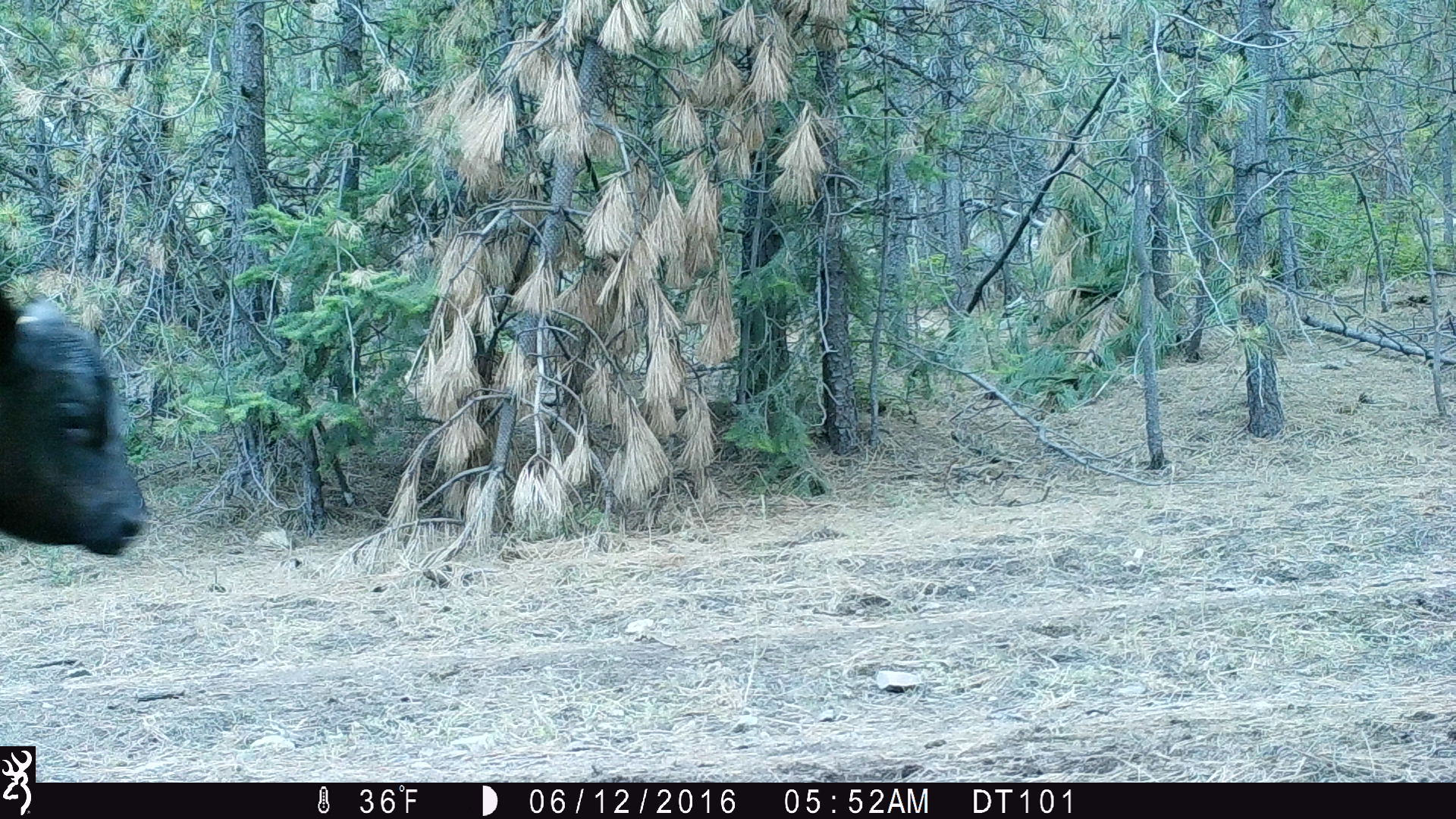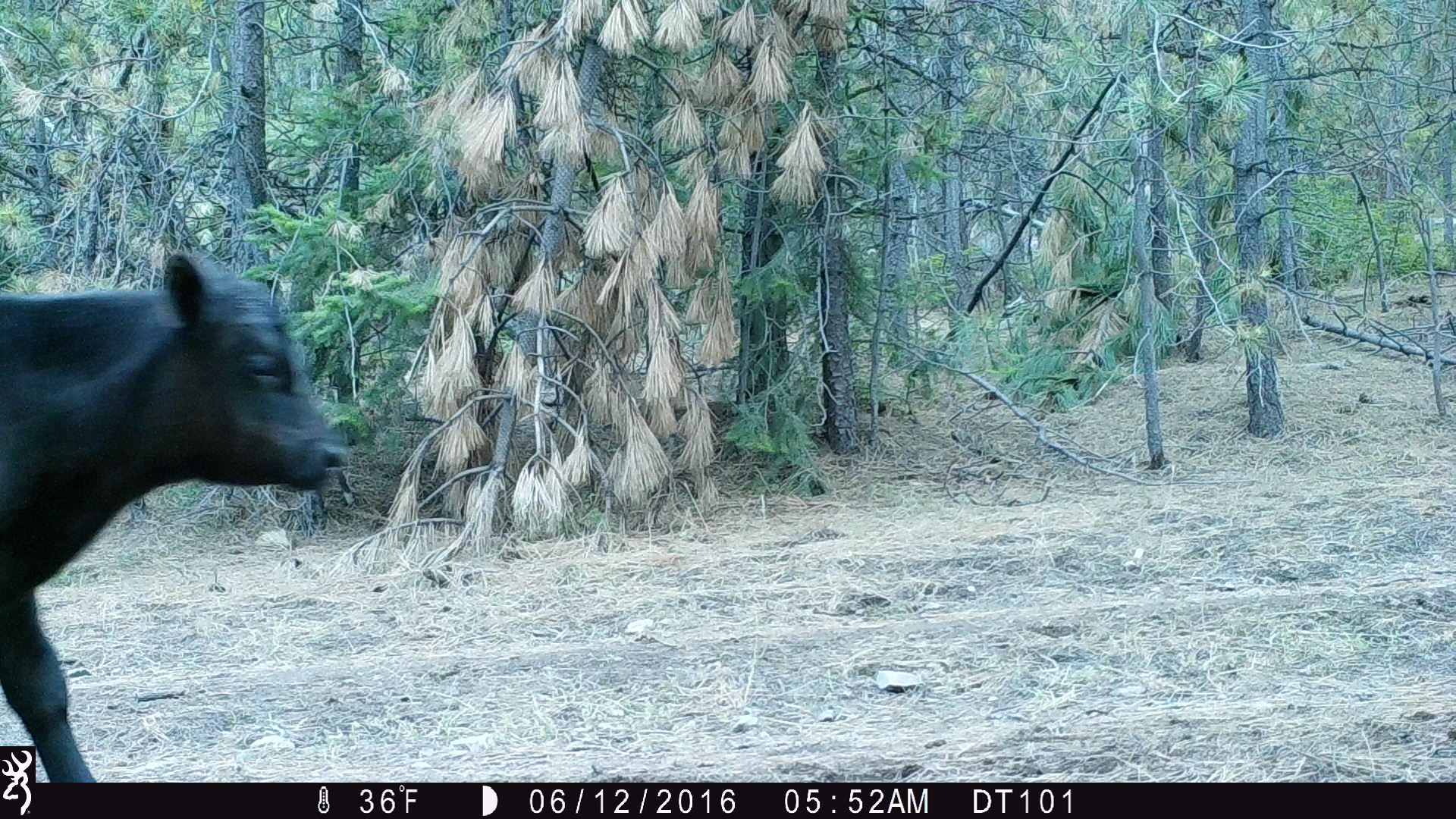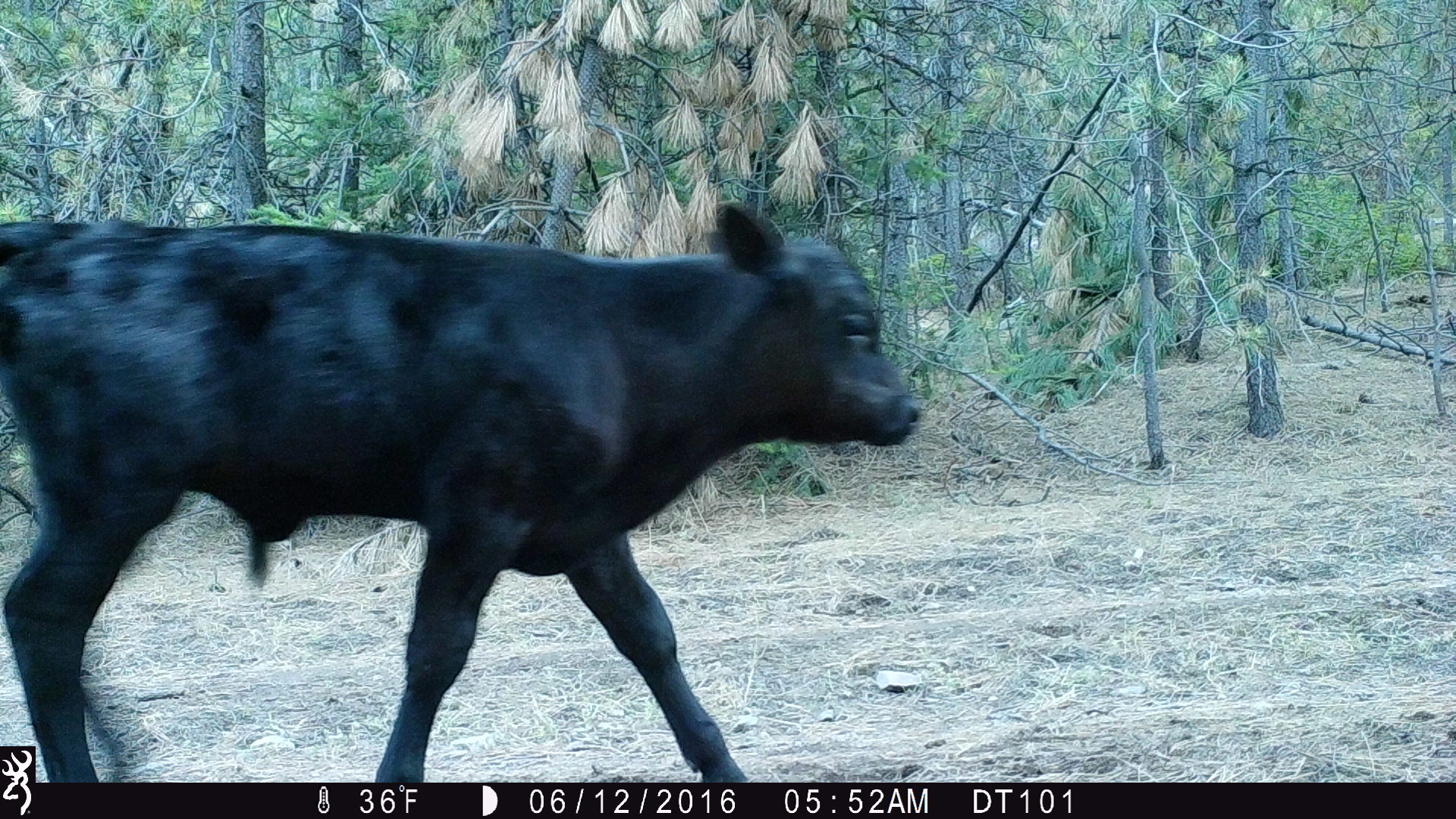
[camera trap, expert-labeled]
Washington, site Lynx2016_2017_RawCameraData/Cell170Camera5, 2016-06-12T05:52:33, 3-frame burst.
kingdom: Animalia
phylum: Chordata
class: Mammalia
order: Artiodactyla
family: Bovidae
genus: Bos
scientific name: Bos taurus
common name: domestic cattle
Domestic cattle (Bos taurus). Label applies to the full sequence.